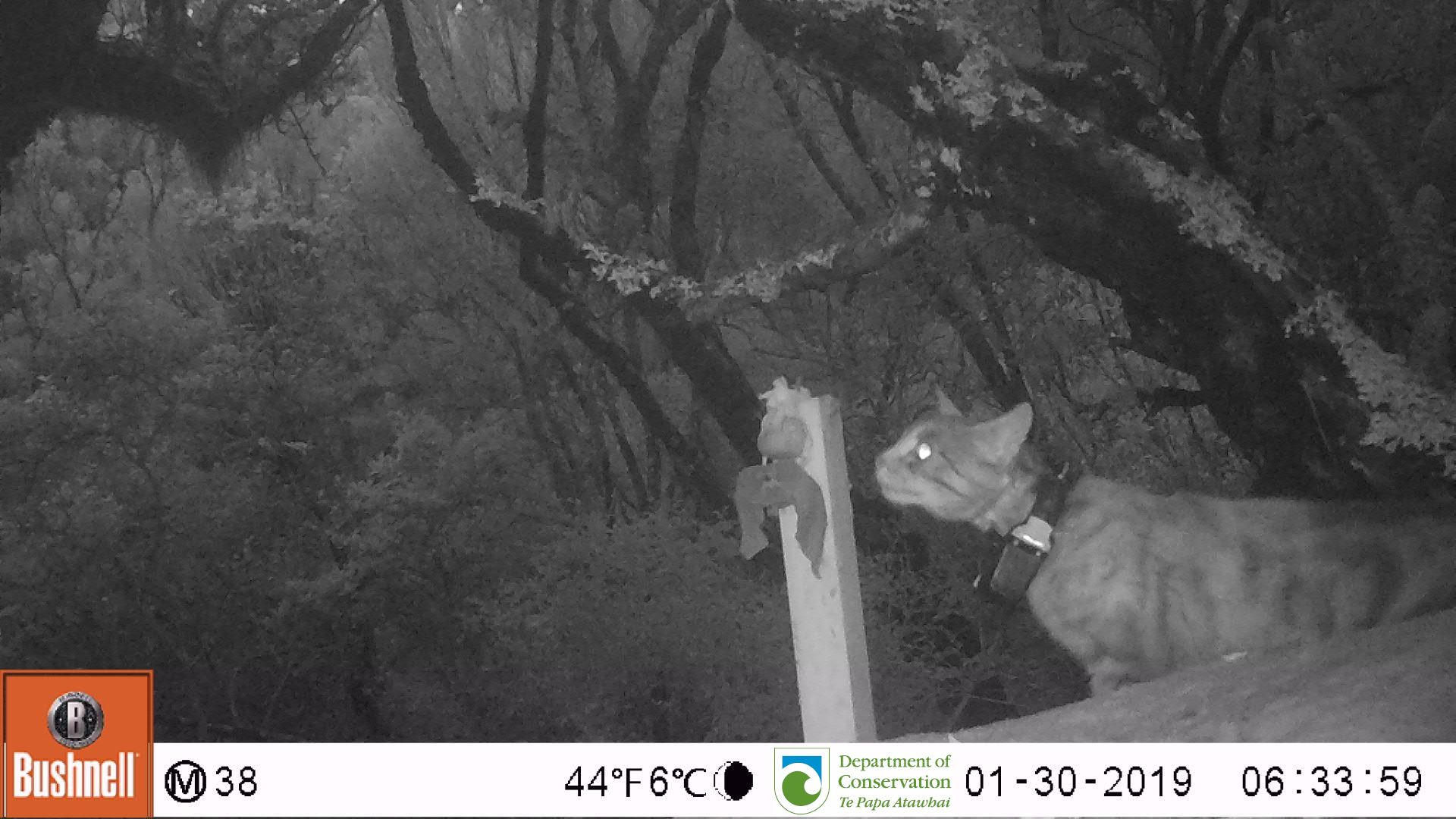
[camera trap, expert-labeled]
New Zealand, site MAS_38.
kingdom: Animalia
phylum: Chordata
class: Mammalia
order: Carnivora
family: Felidae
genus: Felis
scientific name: Felis catus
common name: domestic cat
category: cat